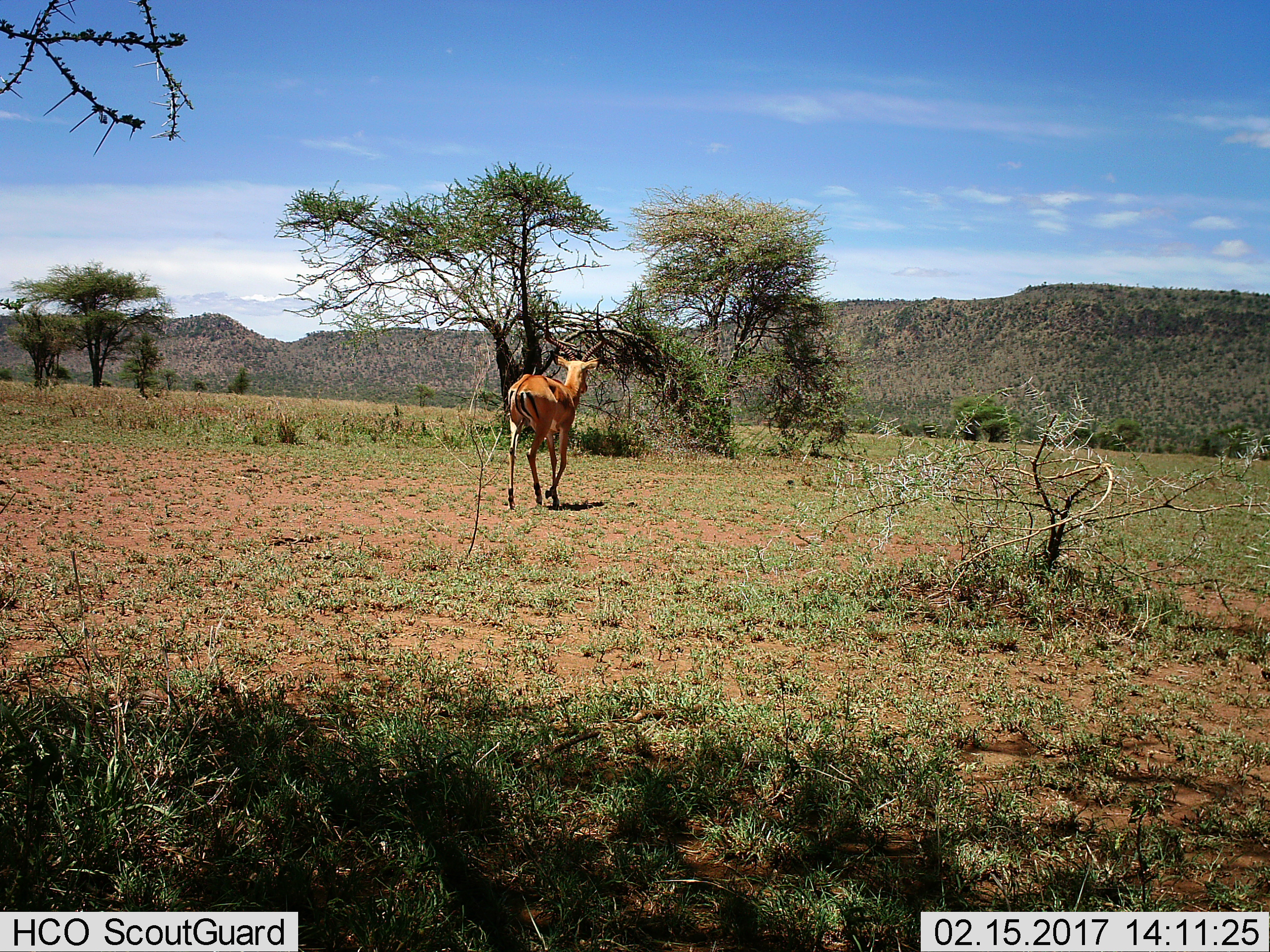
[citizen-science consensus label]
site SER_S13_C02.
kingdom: Animalia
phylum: Chordata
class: Mammalia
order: Artiodactyla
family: Bovidae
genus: Aepyceros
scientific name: Aepyceros melampus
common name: impala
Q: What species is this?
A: Impala (Aepyceros melampus).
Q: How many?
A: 1.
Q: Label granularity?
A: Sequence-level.